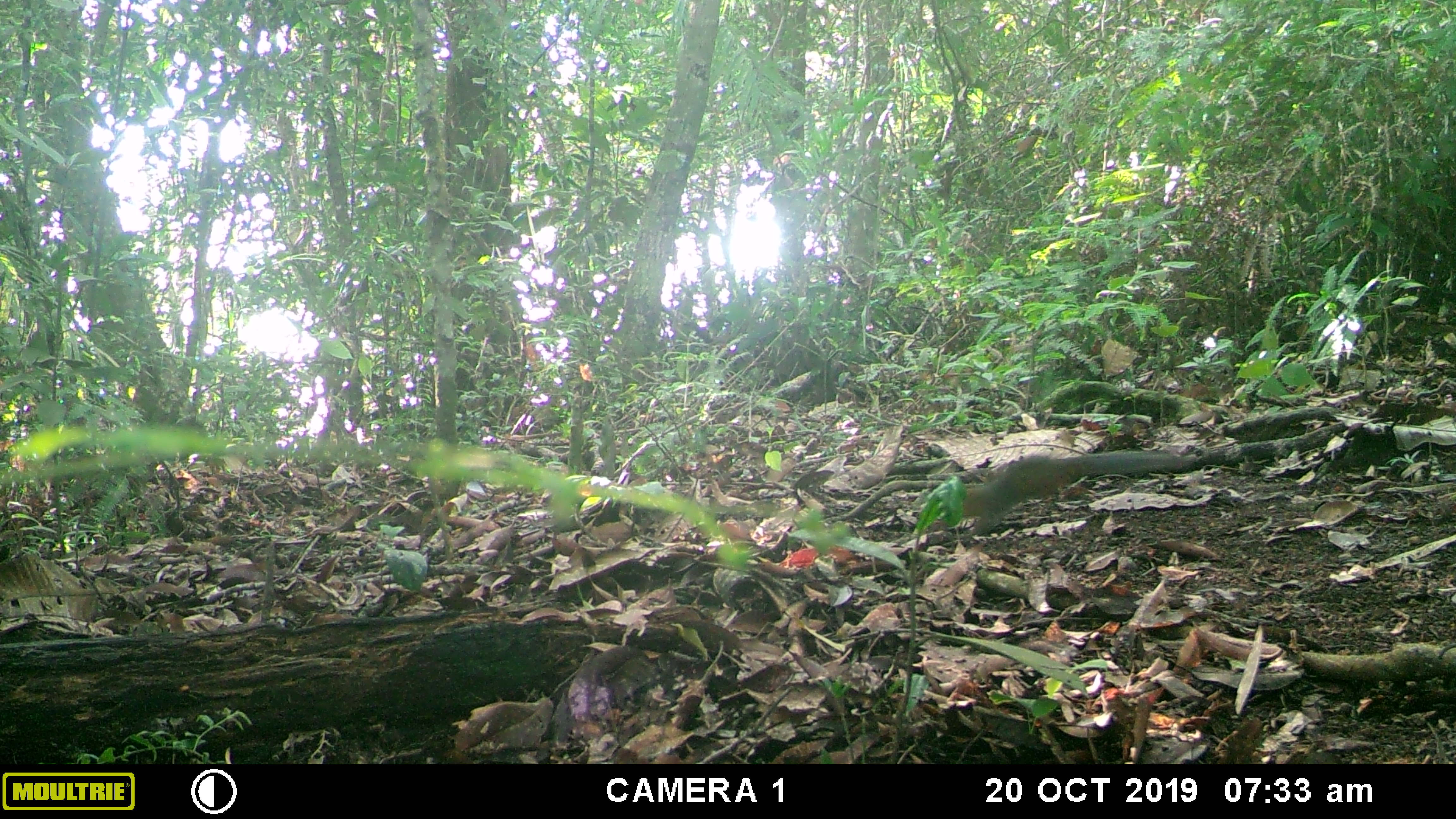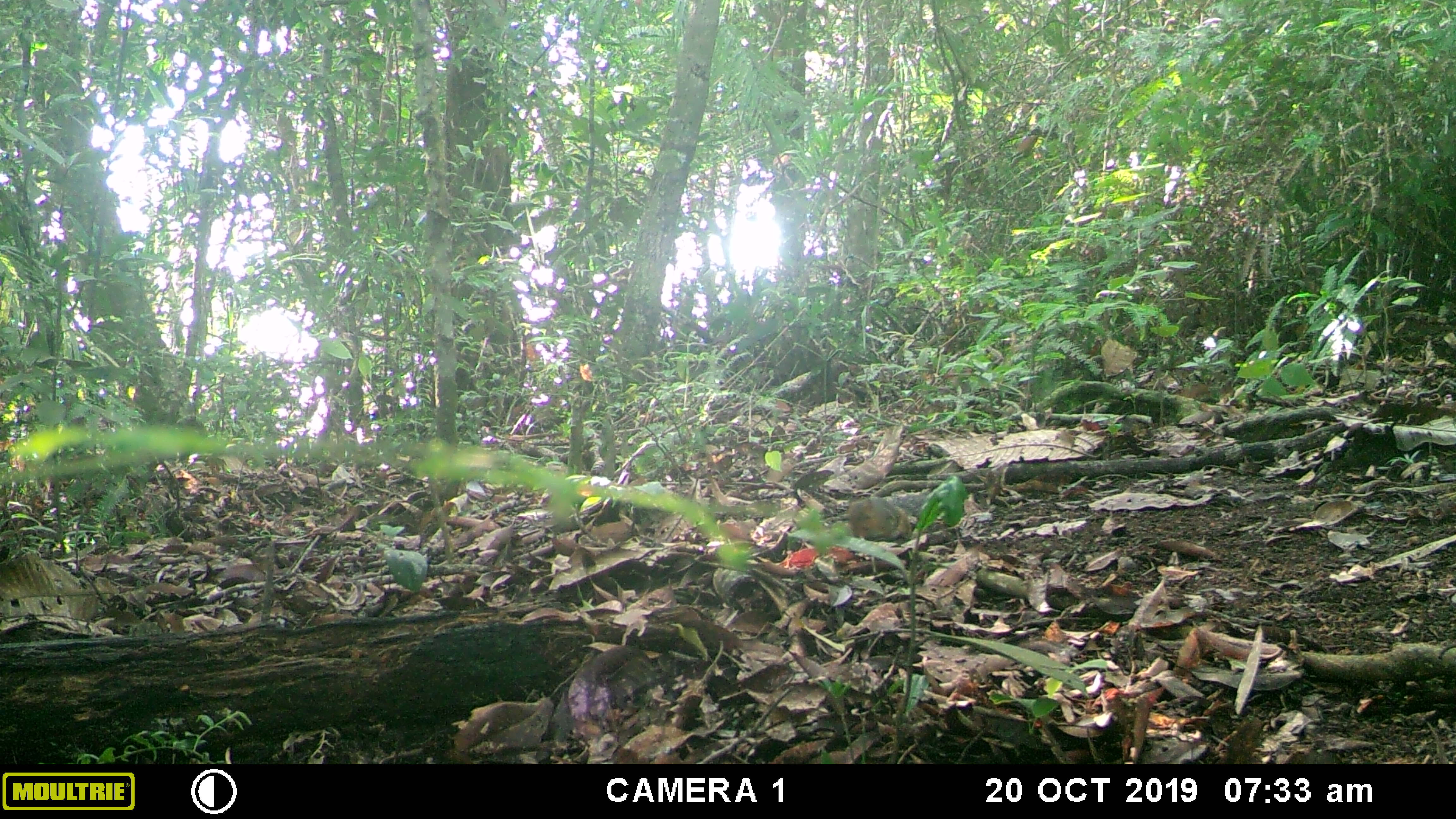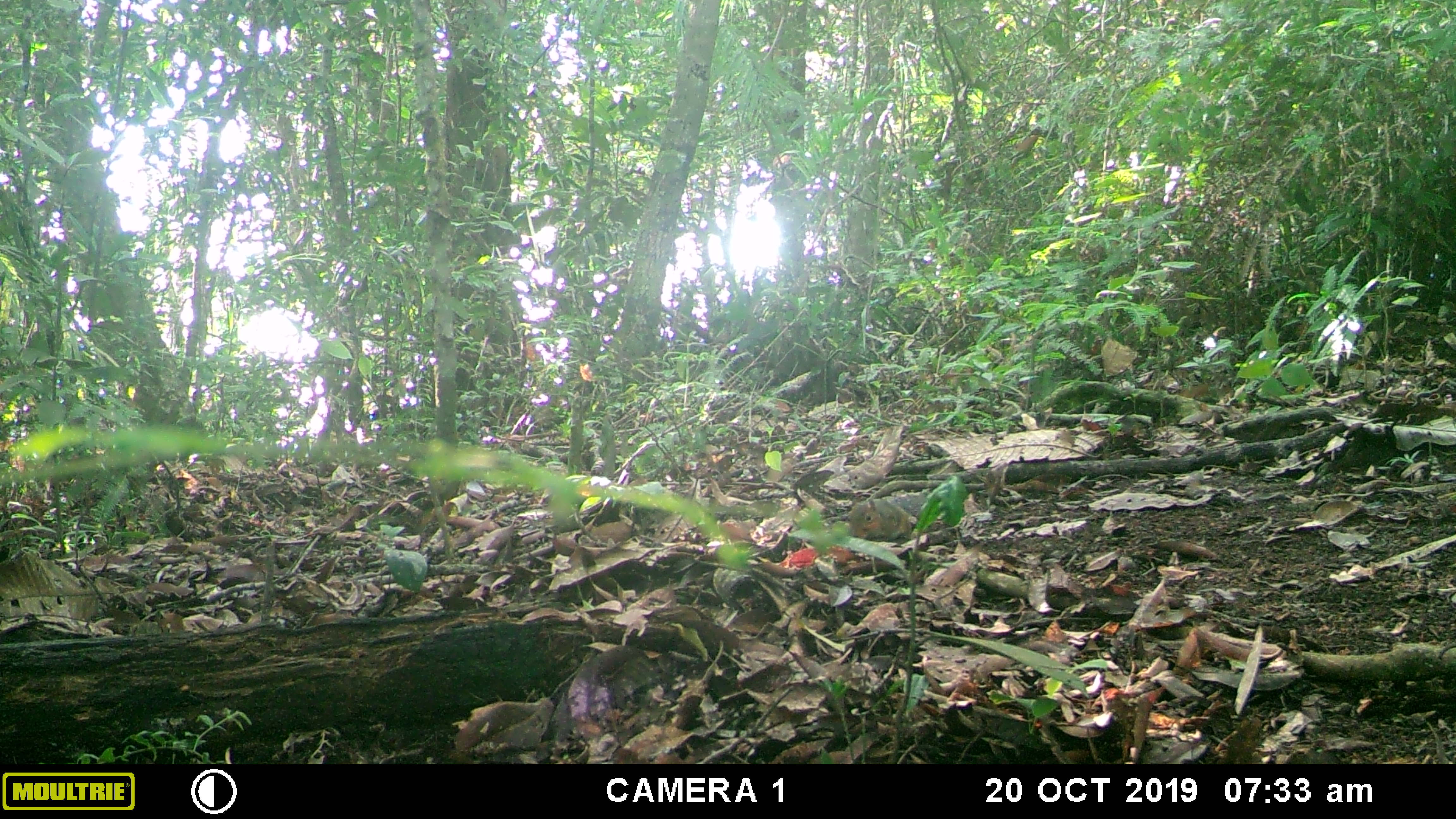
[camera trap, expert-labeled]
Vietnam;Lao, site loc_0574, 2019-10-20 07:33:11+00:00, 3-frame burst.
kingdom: Animalia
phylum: Chordata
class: Mammalia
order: Rodentia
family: Sciuridae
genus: Dremomys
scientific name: Dremomys rufigenis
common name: red-cheeked squirrel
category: red cheeked squirrel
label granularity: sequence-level